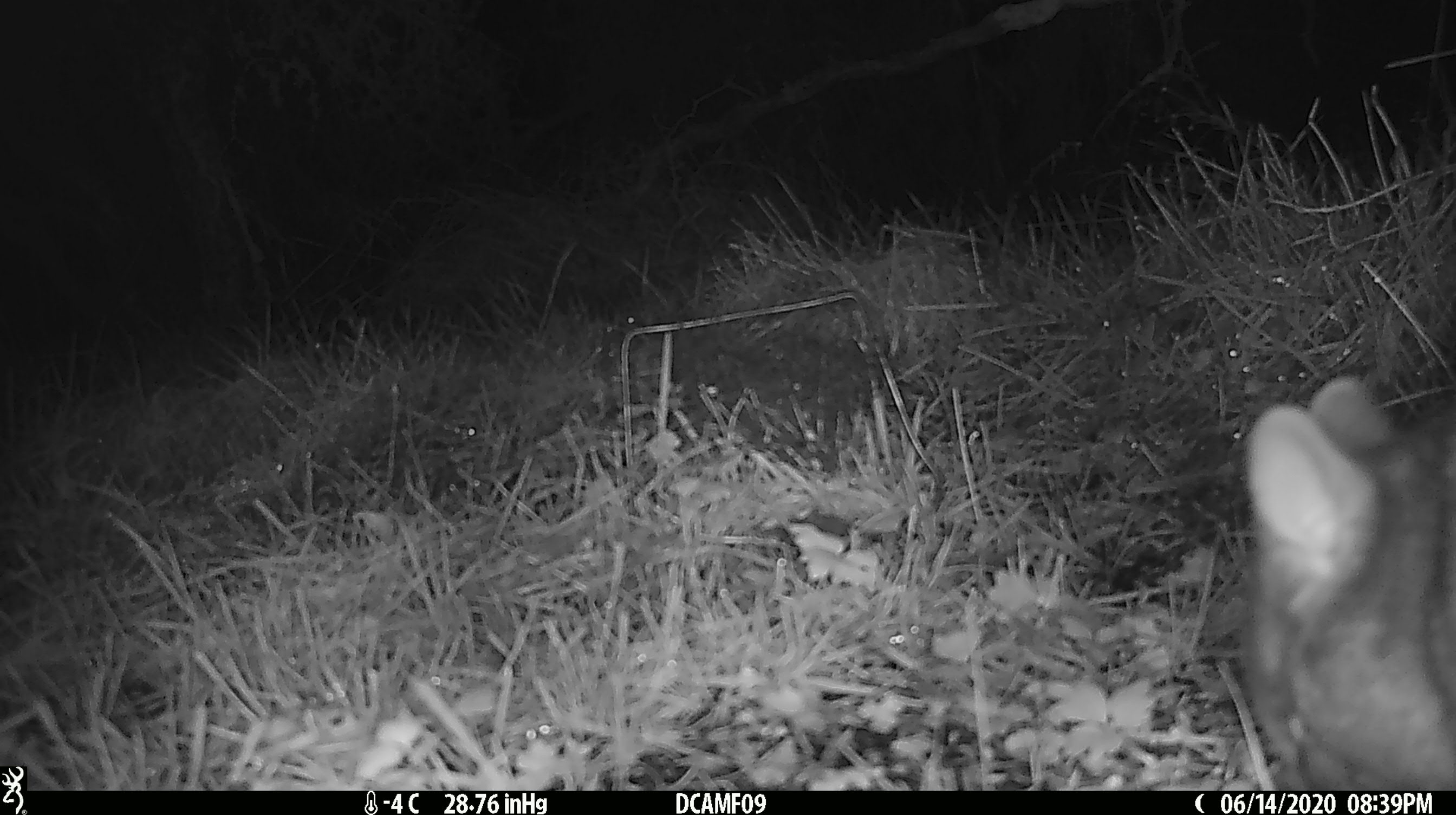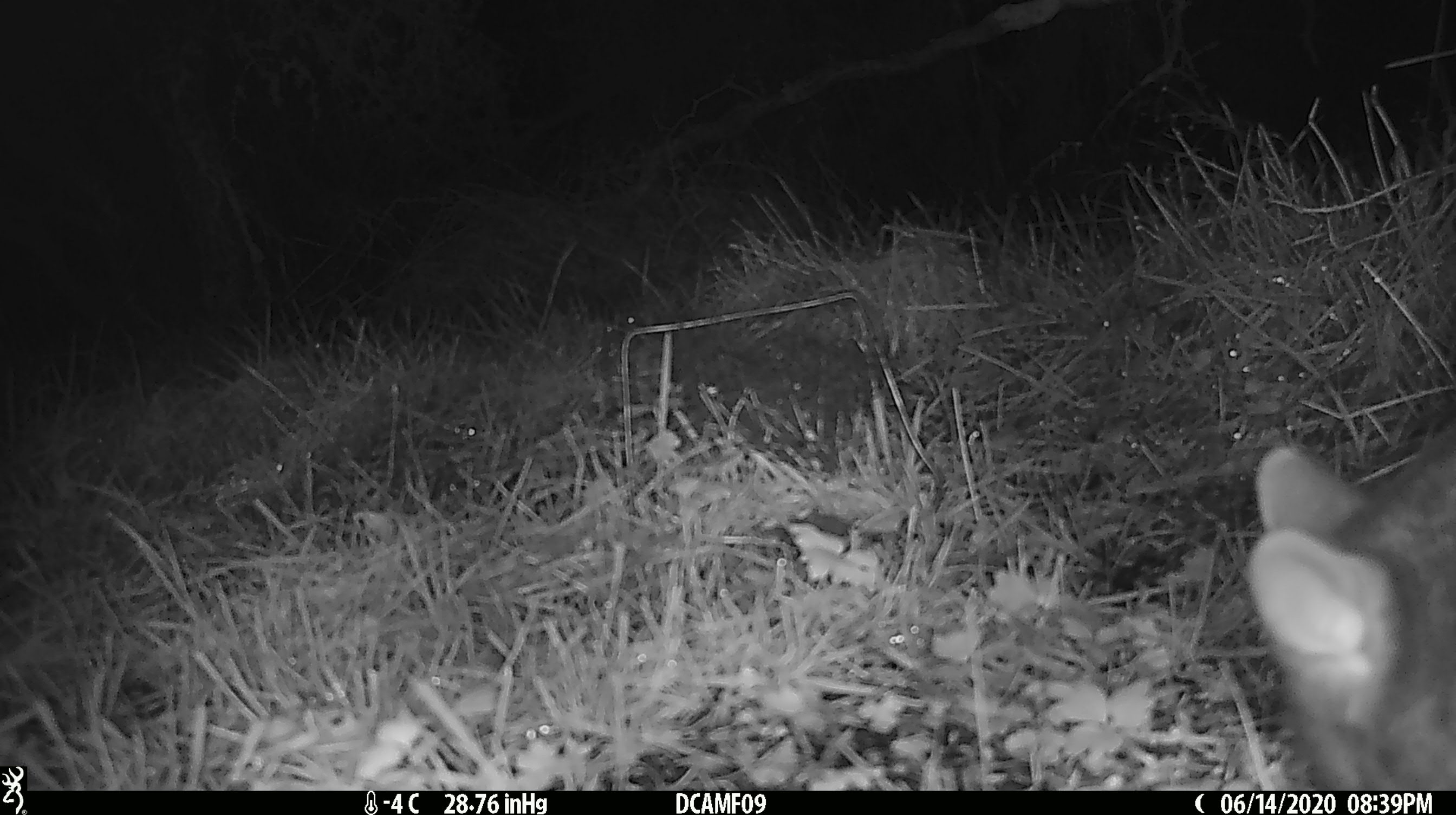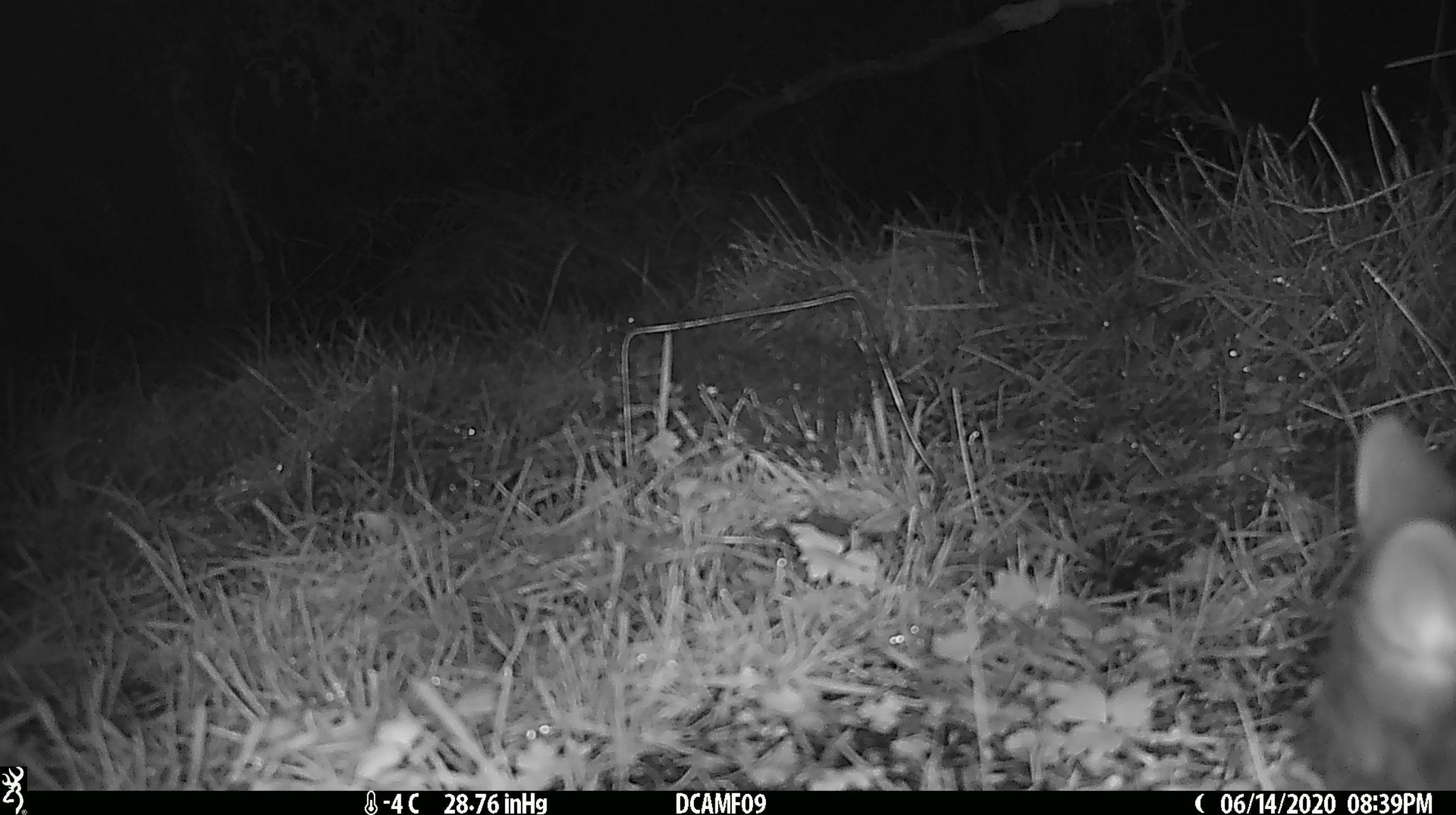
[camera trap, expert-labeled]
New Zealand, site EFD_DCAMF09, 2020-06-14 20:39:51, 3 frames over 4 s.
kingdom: Animalia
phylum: Chordata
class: Mammalia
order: Diprotodontia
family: Phalangeridae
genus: Trichosurus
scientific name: Trichosurus vulpecula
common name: common brushtail possum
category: possum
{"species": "possum (common brushtail possum) (Trichosurus vulpecula)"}